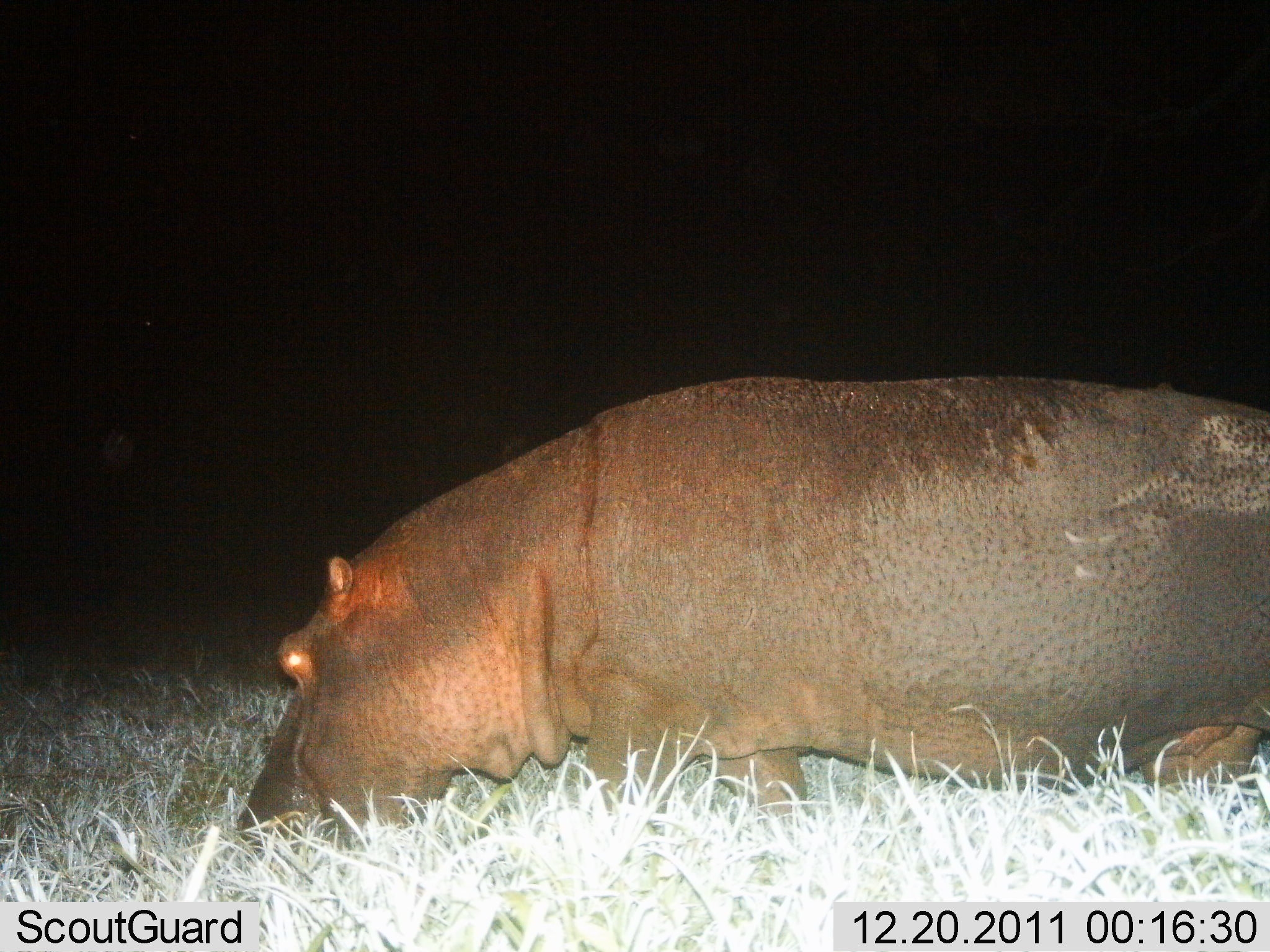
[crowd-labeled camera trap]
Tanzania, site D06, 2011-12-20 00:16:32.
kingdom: Animalia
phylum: Chordata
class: Mammalia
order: Artiodactyla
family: Hippopotamidae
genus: Hippopotamus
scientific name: Hippopotamus amphibius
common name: hippopotamus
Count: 1.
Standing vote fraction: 55%.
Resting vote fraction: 0%.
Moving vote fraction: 18%.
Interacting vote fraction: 0%.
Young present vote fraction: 0%.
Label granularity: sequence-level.